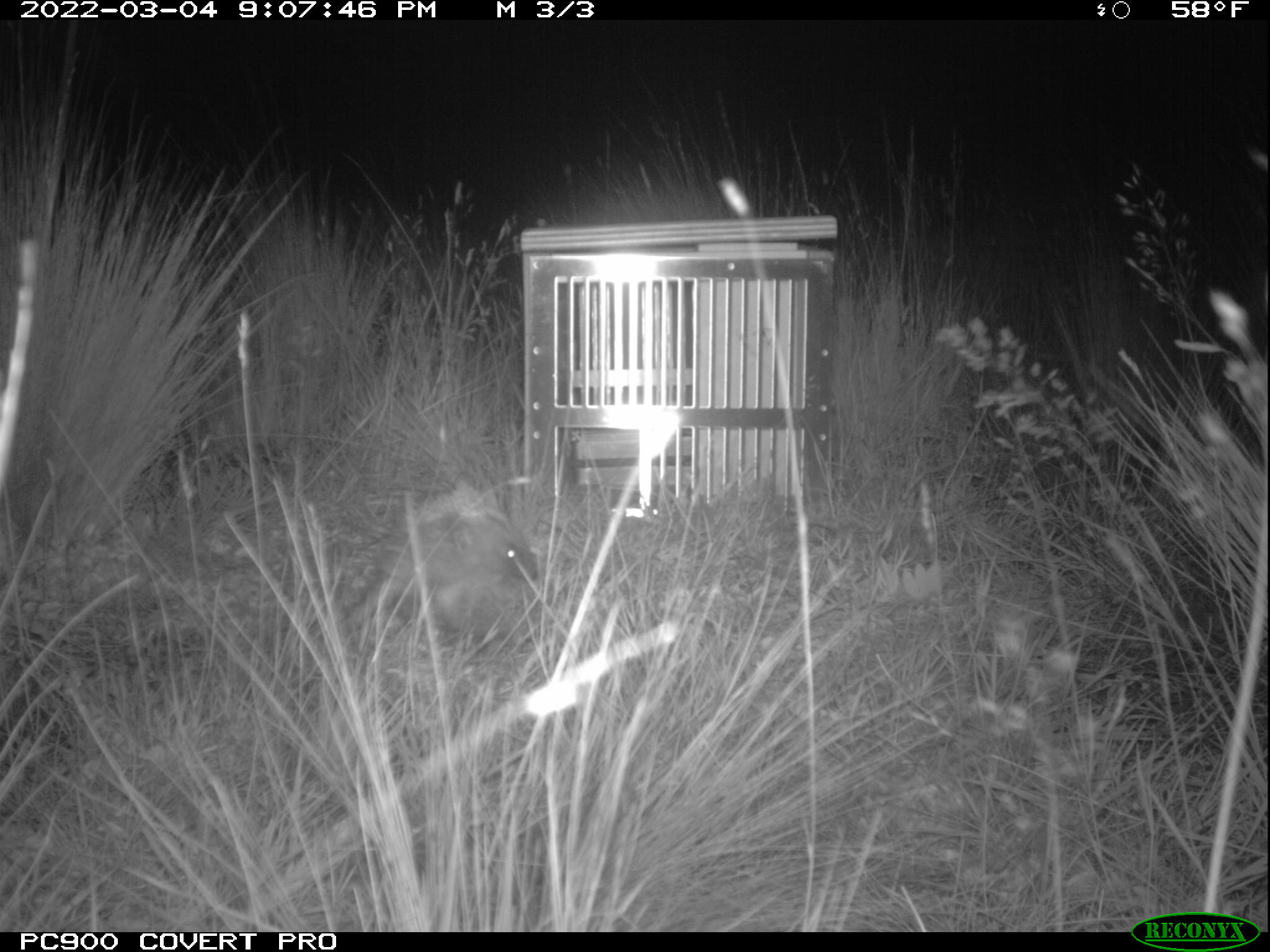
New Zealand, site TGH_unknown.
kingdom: Animalia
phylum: Chordata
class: Mammalia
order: Eulipotyphla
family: Erinaceidae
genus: Erinaceus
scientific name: Erinaceus europaeus europaeus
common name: european hedgehog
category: hedgehog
Hedgehog (european hedgehog) (Erinaceus europaeus europaeus).